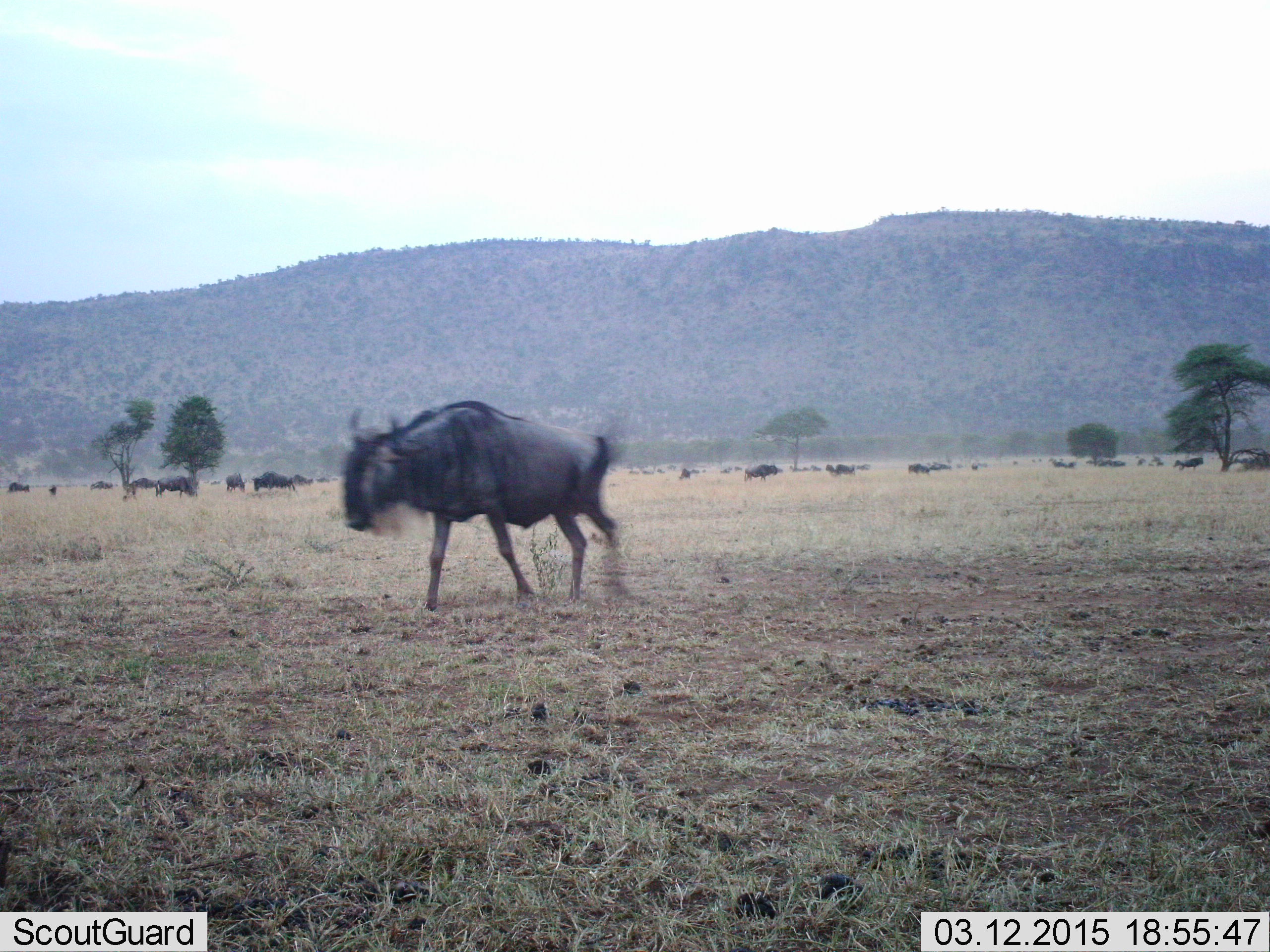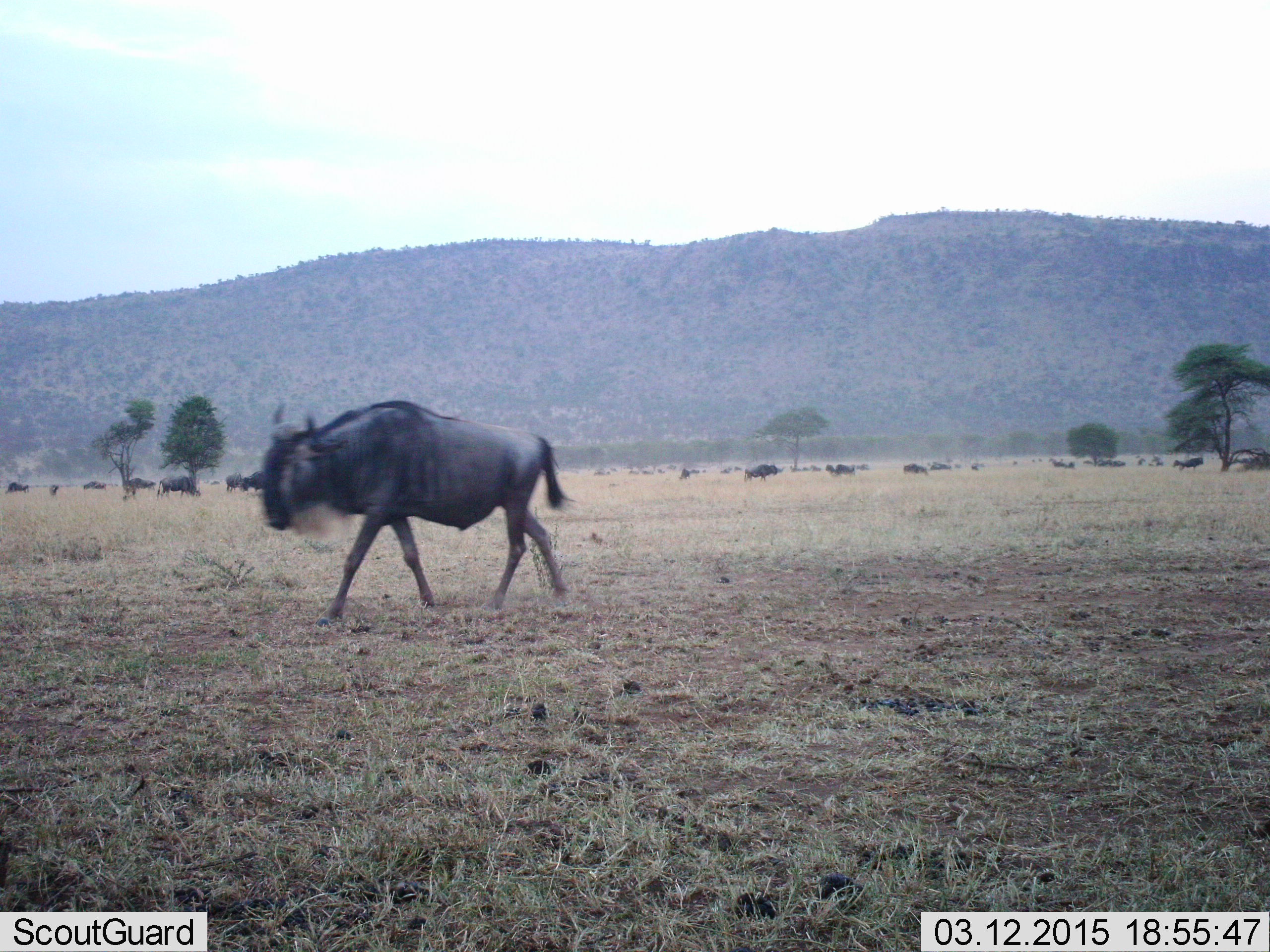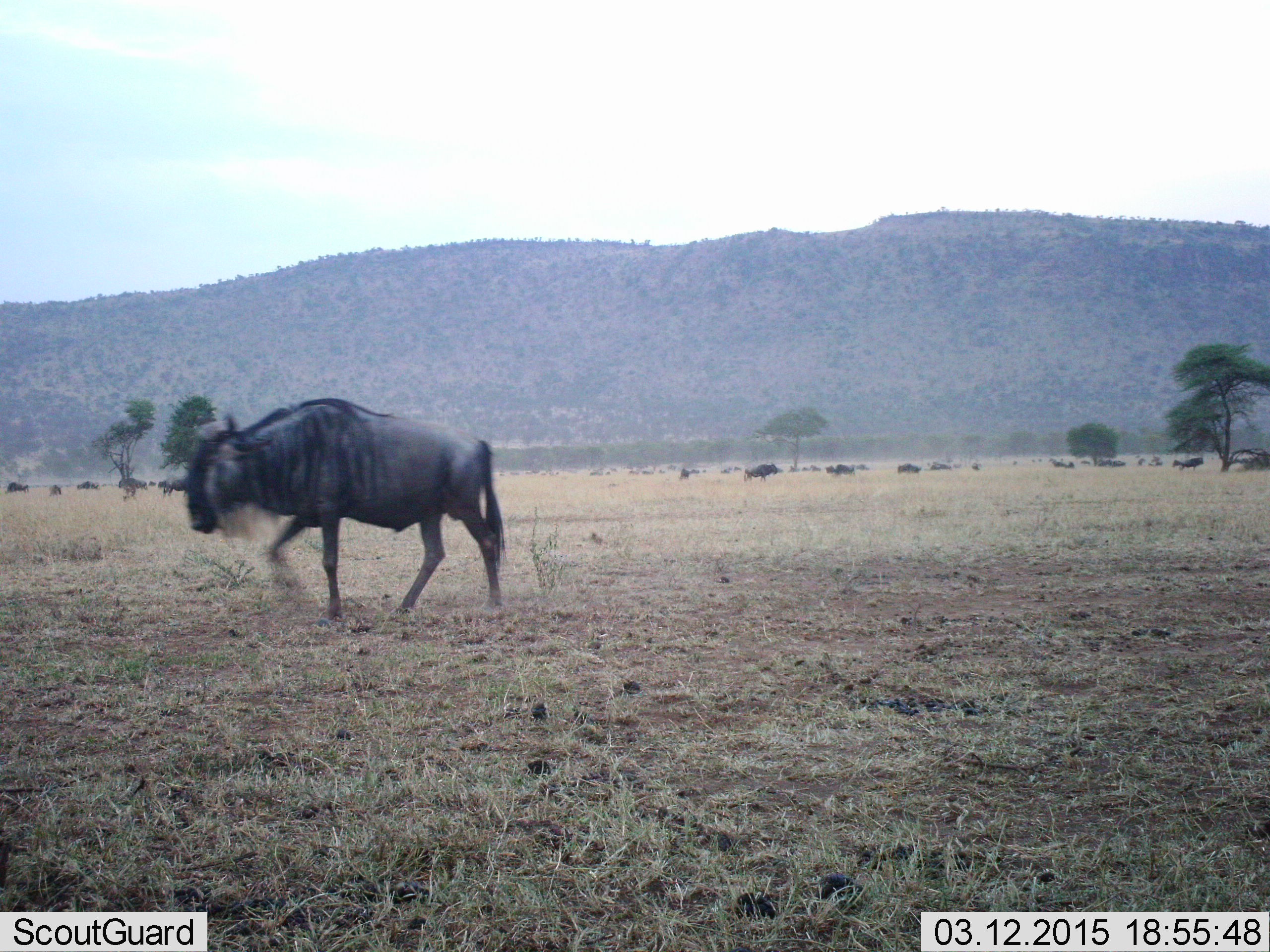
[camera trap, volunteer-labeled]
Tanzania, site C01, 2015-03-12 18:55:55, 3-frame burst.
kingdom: Animalia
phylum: Chordata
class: Mammalia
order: Artiodactyla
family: Bovidae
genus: Connochaetes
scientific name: Connochaetes taurinus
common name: blue wildebeest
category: wildebeest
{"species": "wildebeest (blue wildebeest) (Connochaetes taurinus)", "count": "11-50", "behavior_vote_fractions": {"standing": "60%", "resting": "20%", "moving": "90%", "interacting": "10%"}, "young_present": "0%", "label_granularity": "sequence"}